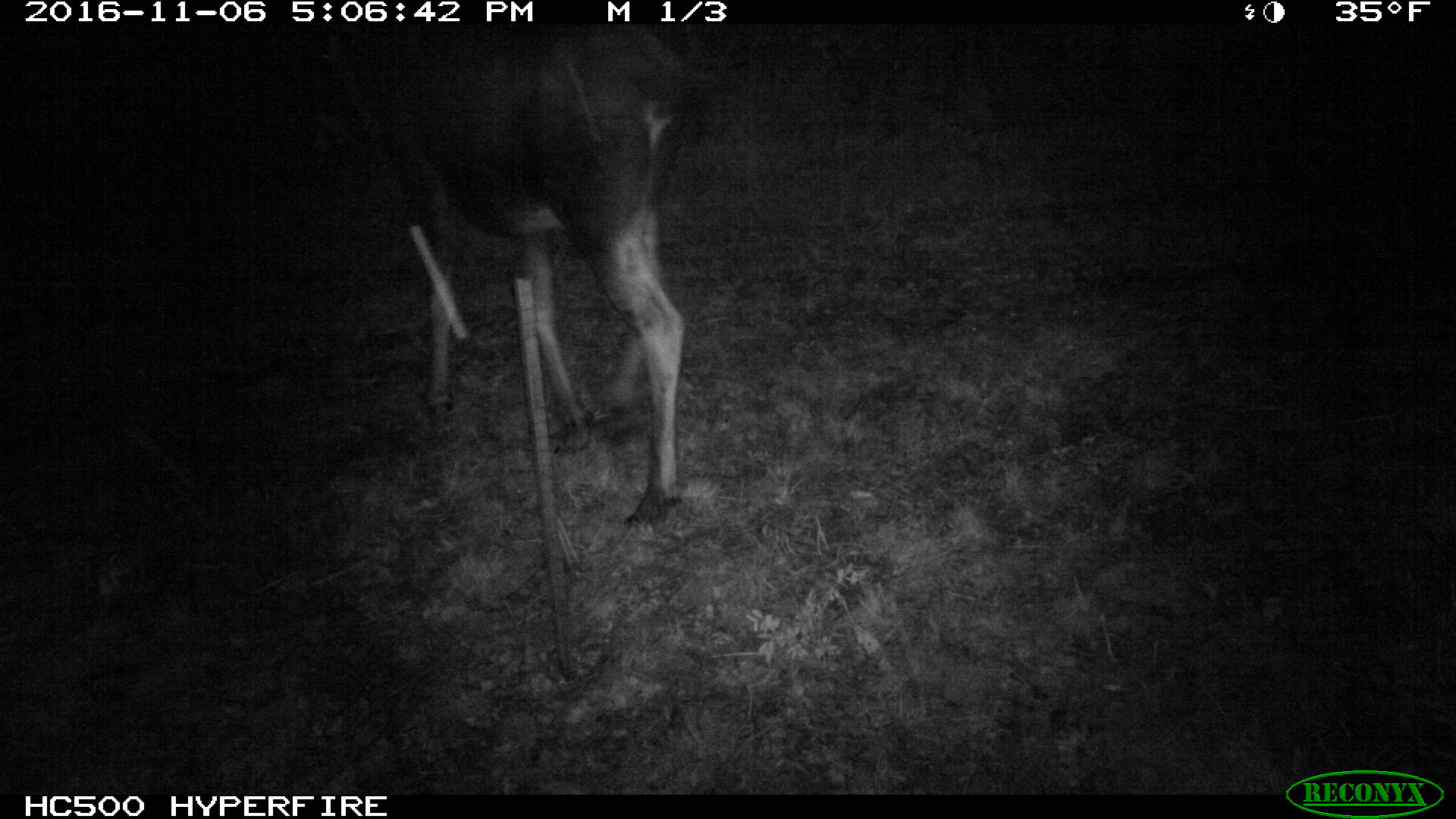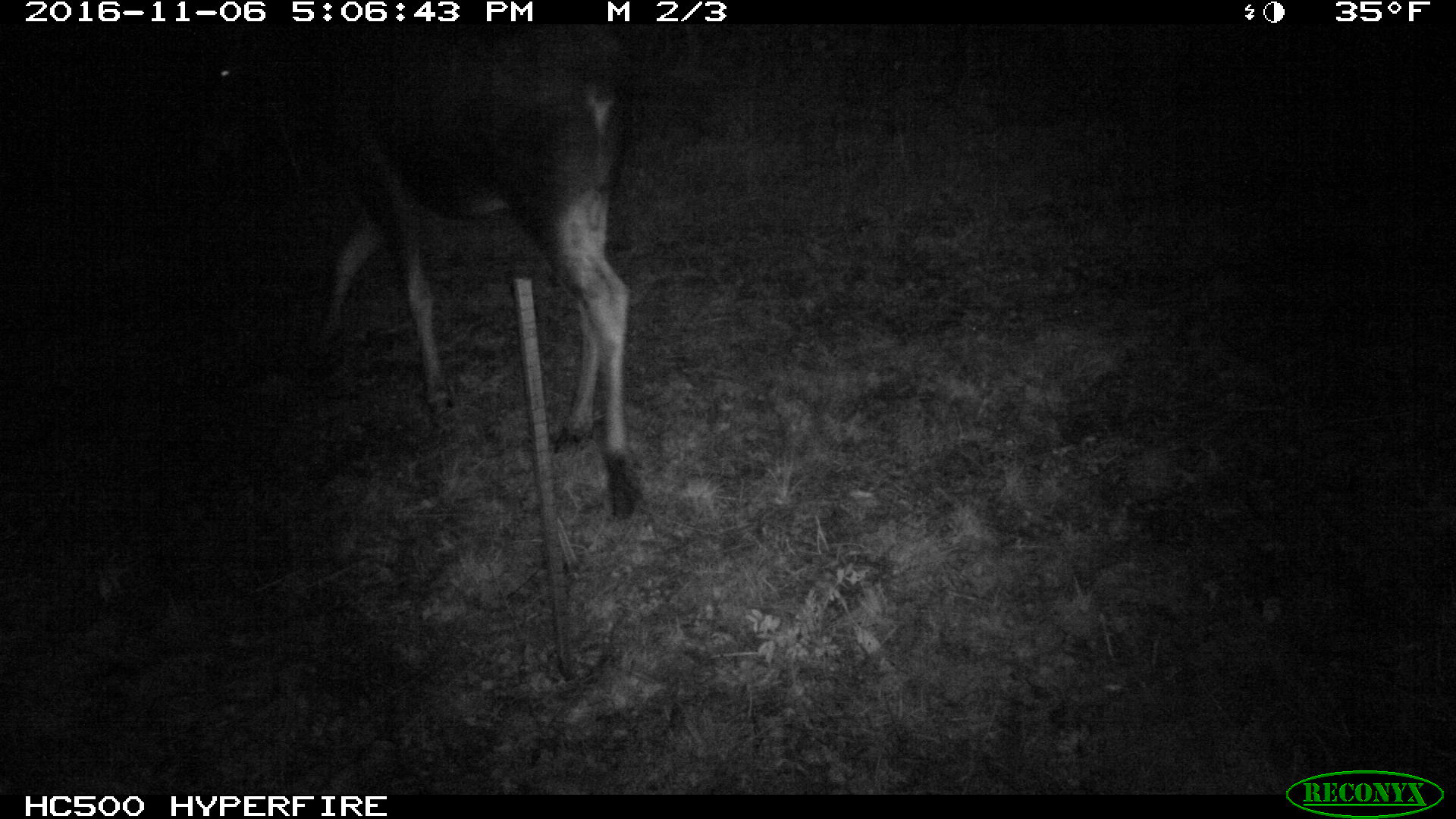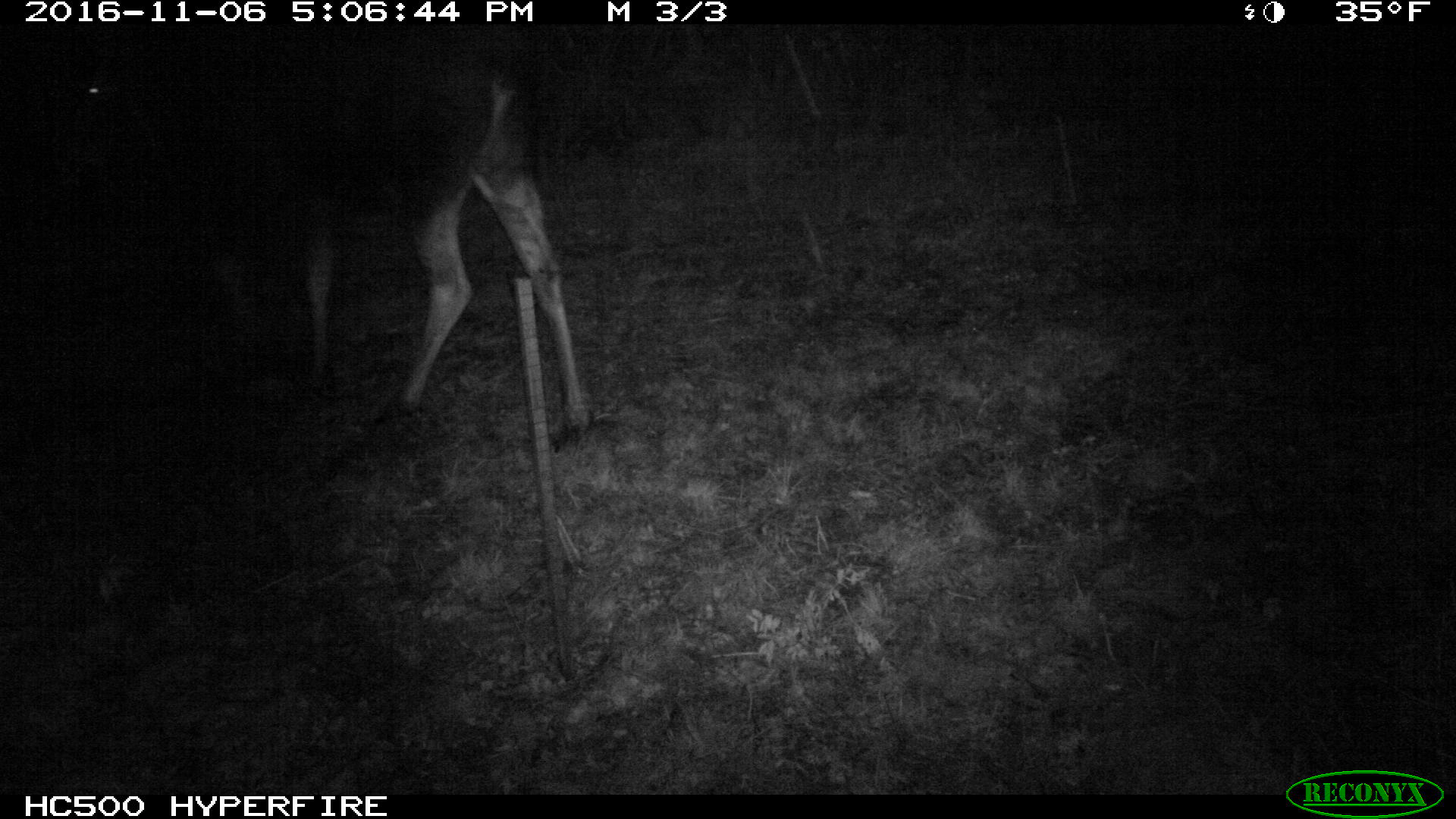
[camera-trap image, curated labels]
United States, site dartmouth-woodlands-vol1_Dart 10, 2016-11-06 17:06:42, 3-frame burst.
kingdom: Animalia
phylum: Chordata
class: Mammalia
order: Artiodactyla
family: Cervidae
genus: Alces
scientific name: Alces alces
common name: moose